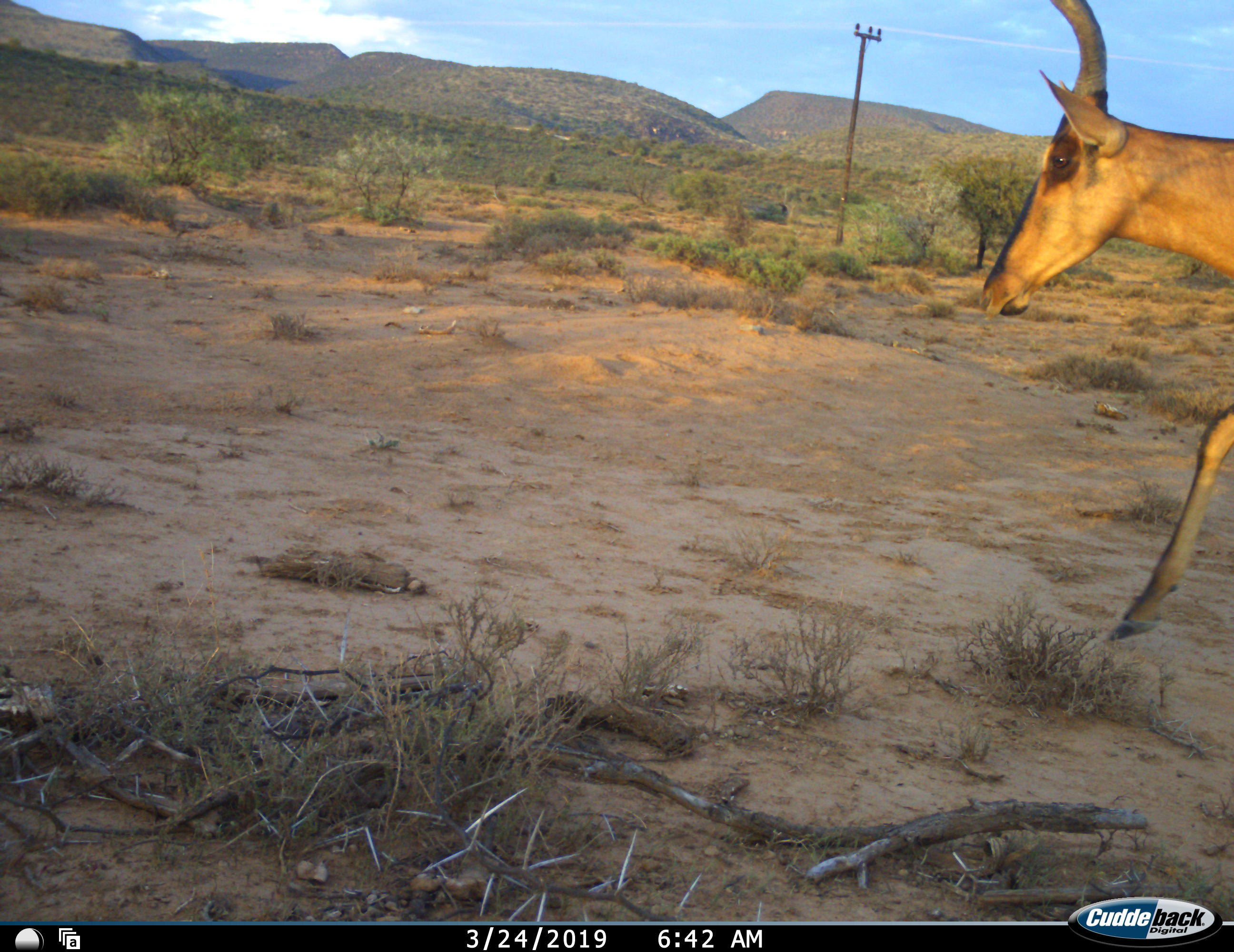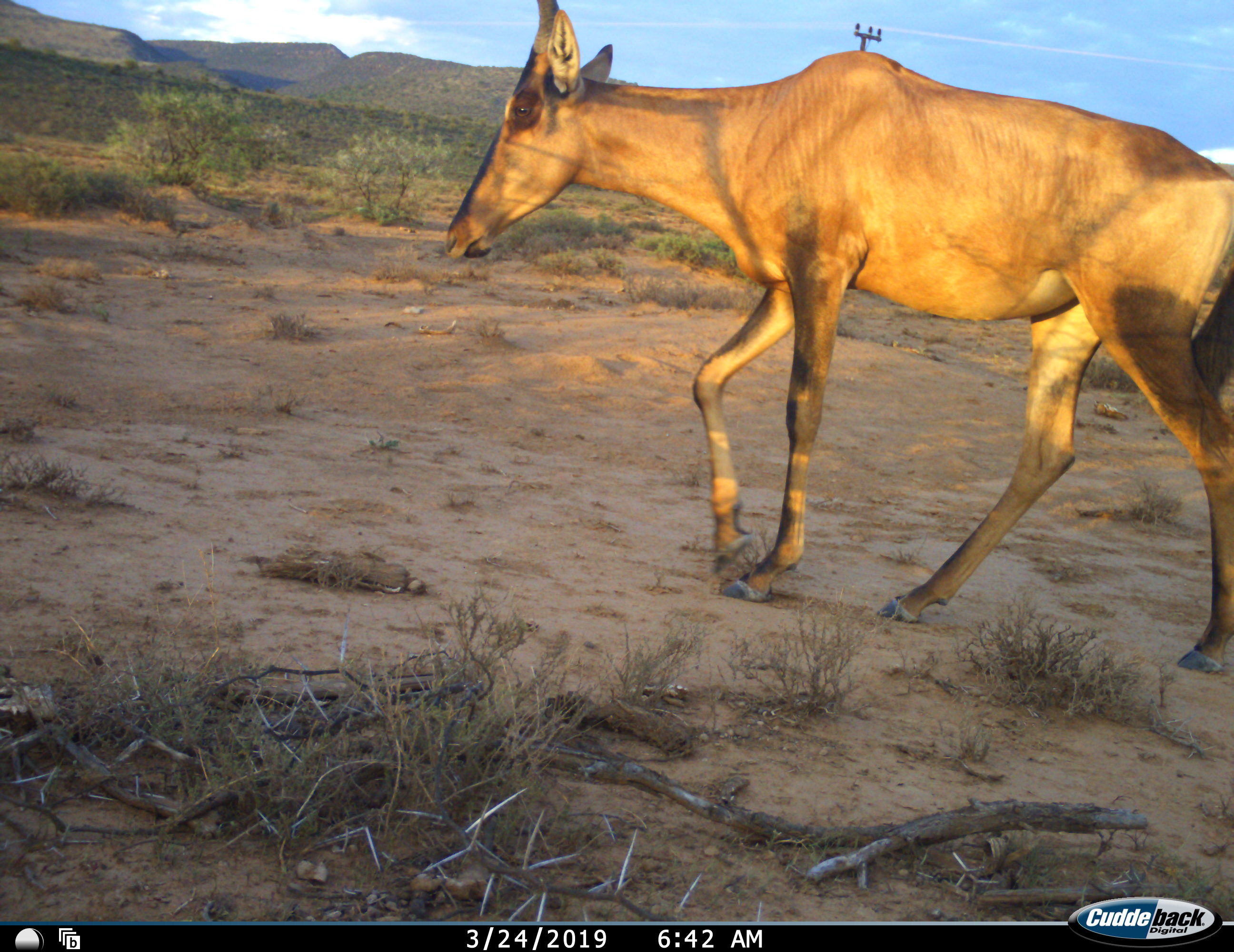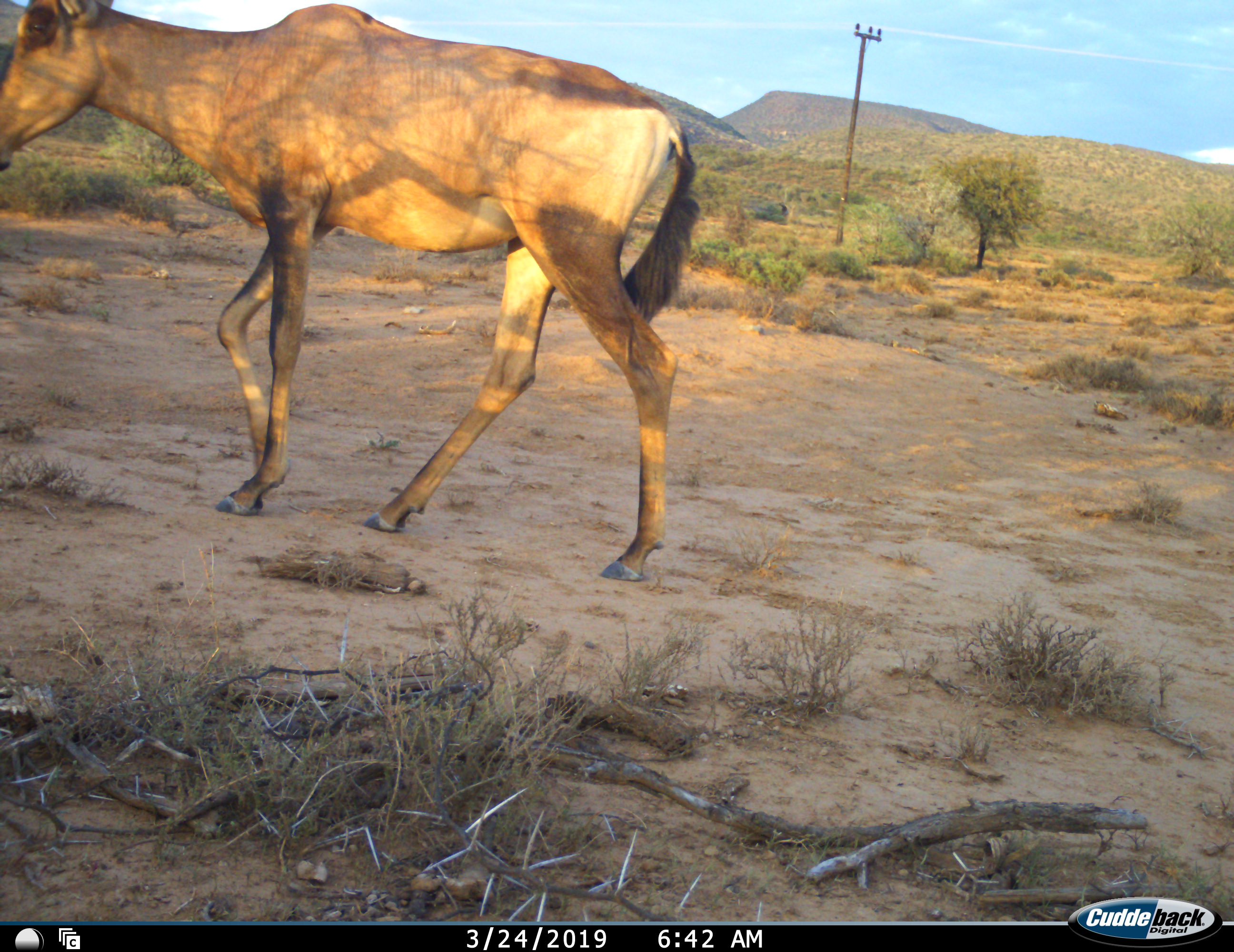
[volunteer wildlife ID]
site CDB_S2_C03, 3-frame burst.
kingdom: Animalia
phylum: Chordata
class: Mammalia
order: Artiodactyla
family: Bovidae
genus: Alcelaphus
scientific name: Alcelaphus buselaphus caama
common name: red hartebeest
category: hartebeestred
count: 1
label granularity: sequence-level